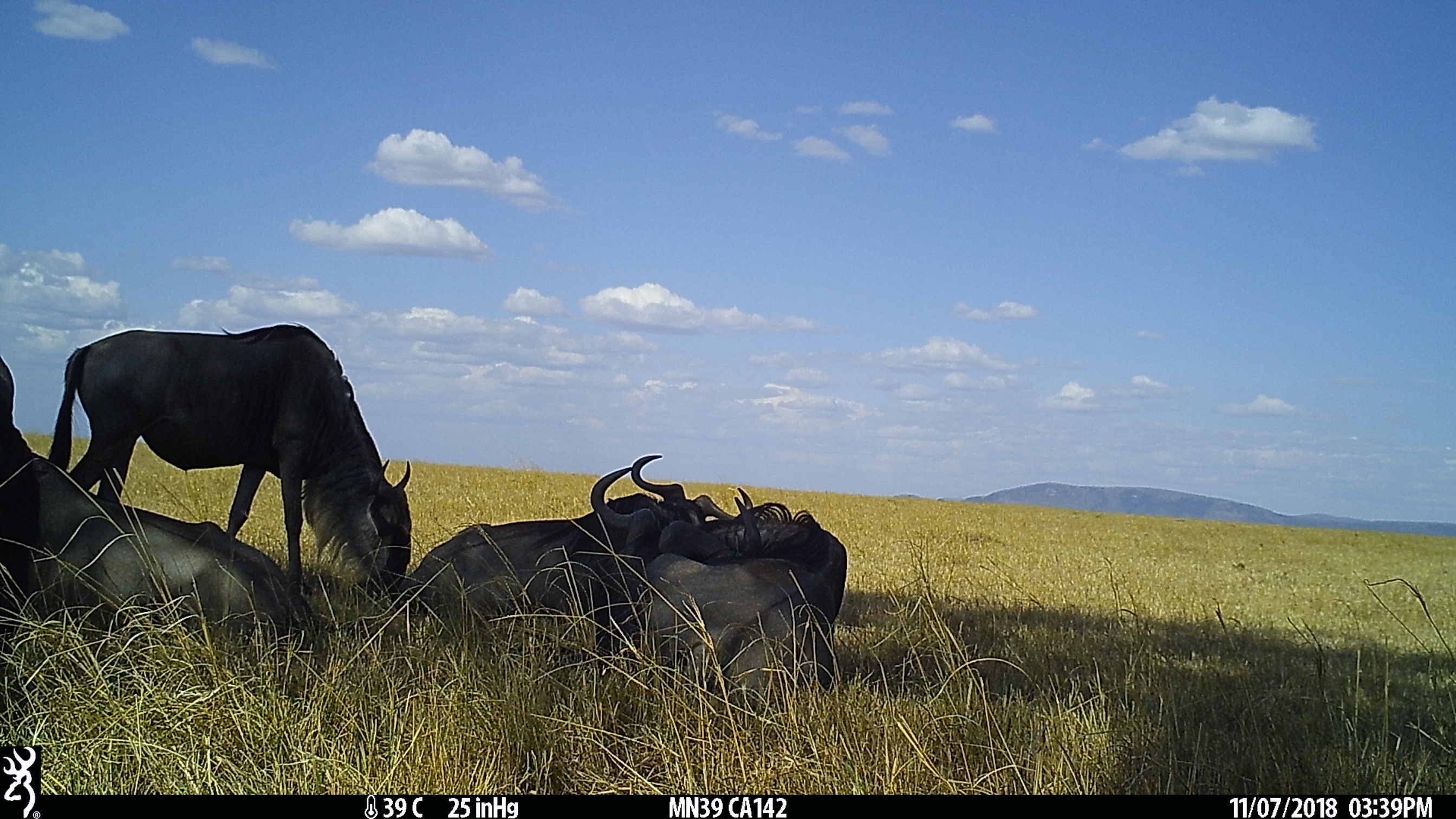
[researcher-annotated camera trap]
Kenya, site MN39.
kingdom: Animalia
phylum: Chordata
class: Mammalia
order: Artiodactyla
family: Bovidae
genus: Connochaetes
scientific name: Connochaetes taurinus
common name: blue wildebeest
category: wildebeest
Wildebeest (blue wildebeest) (Connochaetes taurinus).